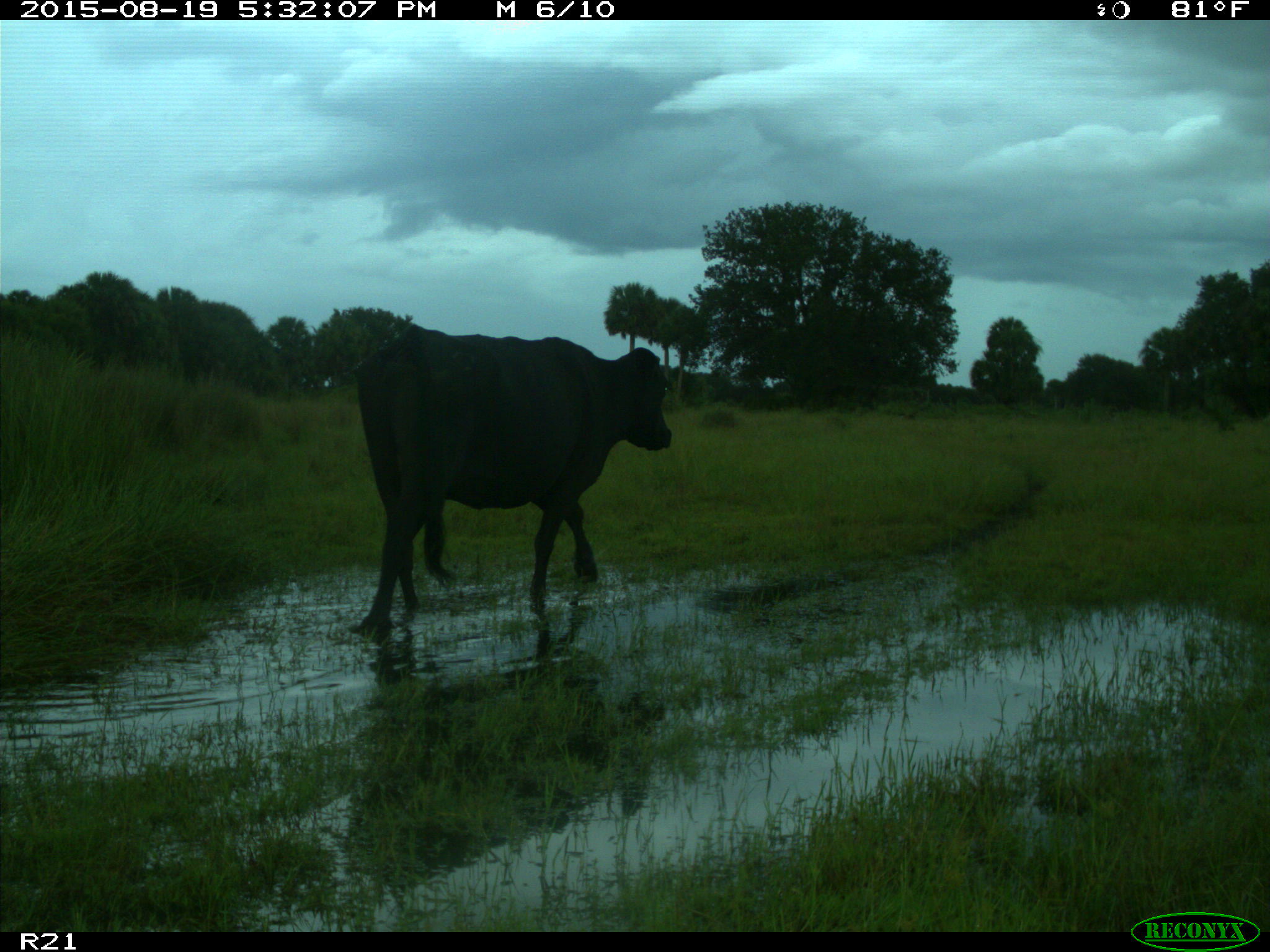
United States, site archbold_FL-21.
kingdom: Animalia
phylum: Chordata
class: Mammalia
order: Artiodactyla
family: Bovidae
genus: Bos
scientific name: Bos taurus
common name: domestic cow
Bos taurus (domestic cow).